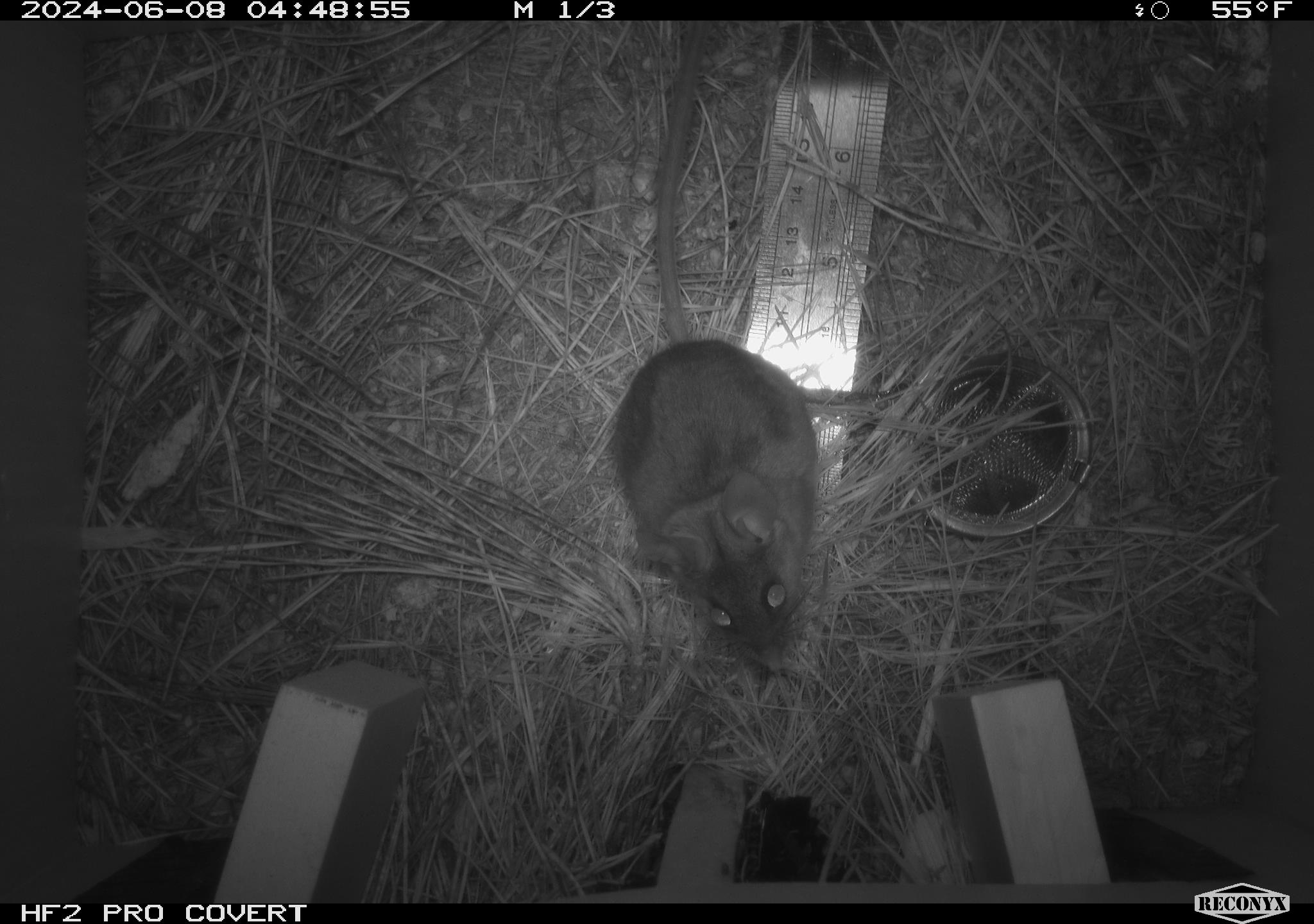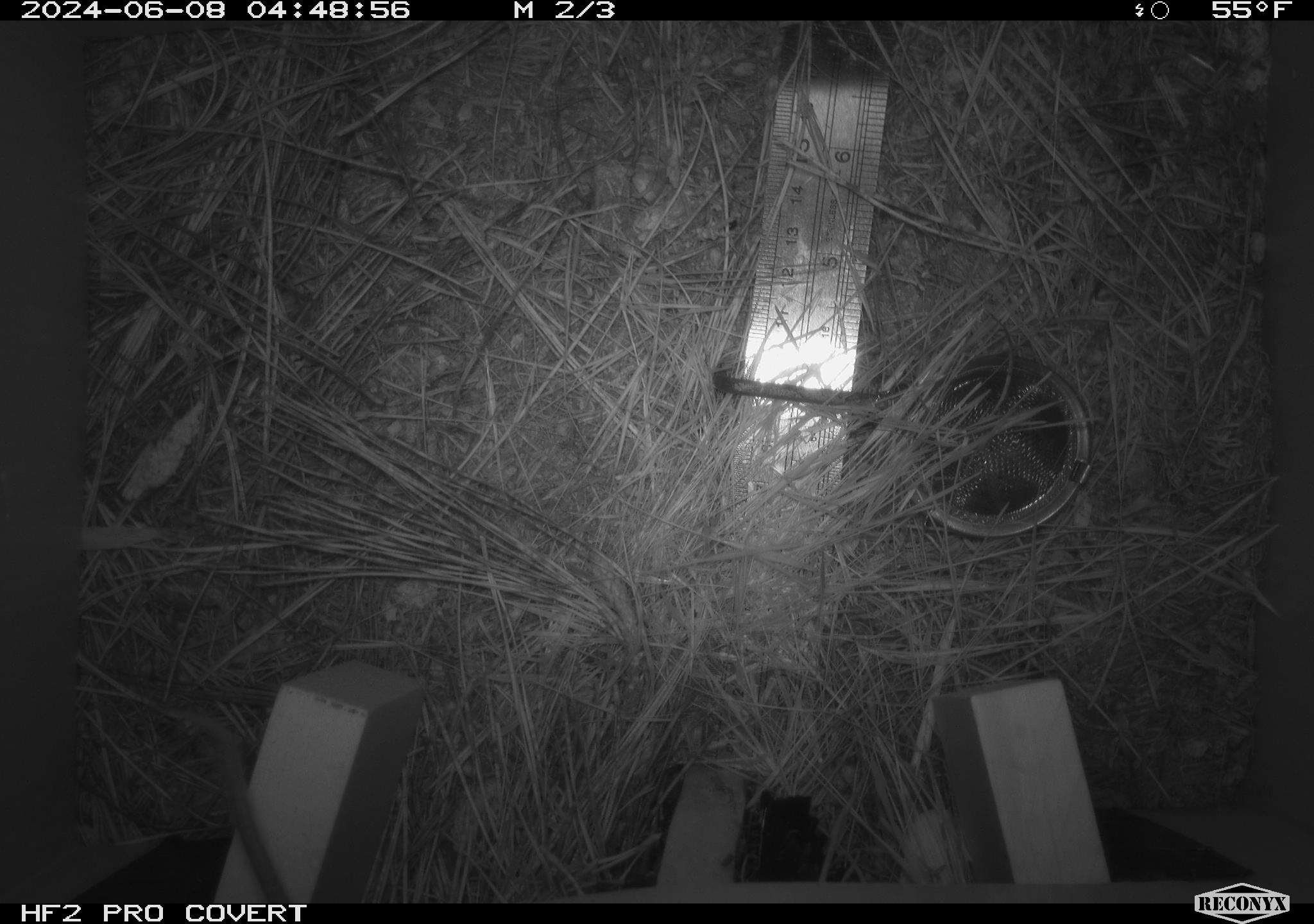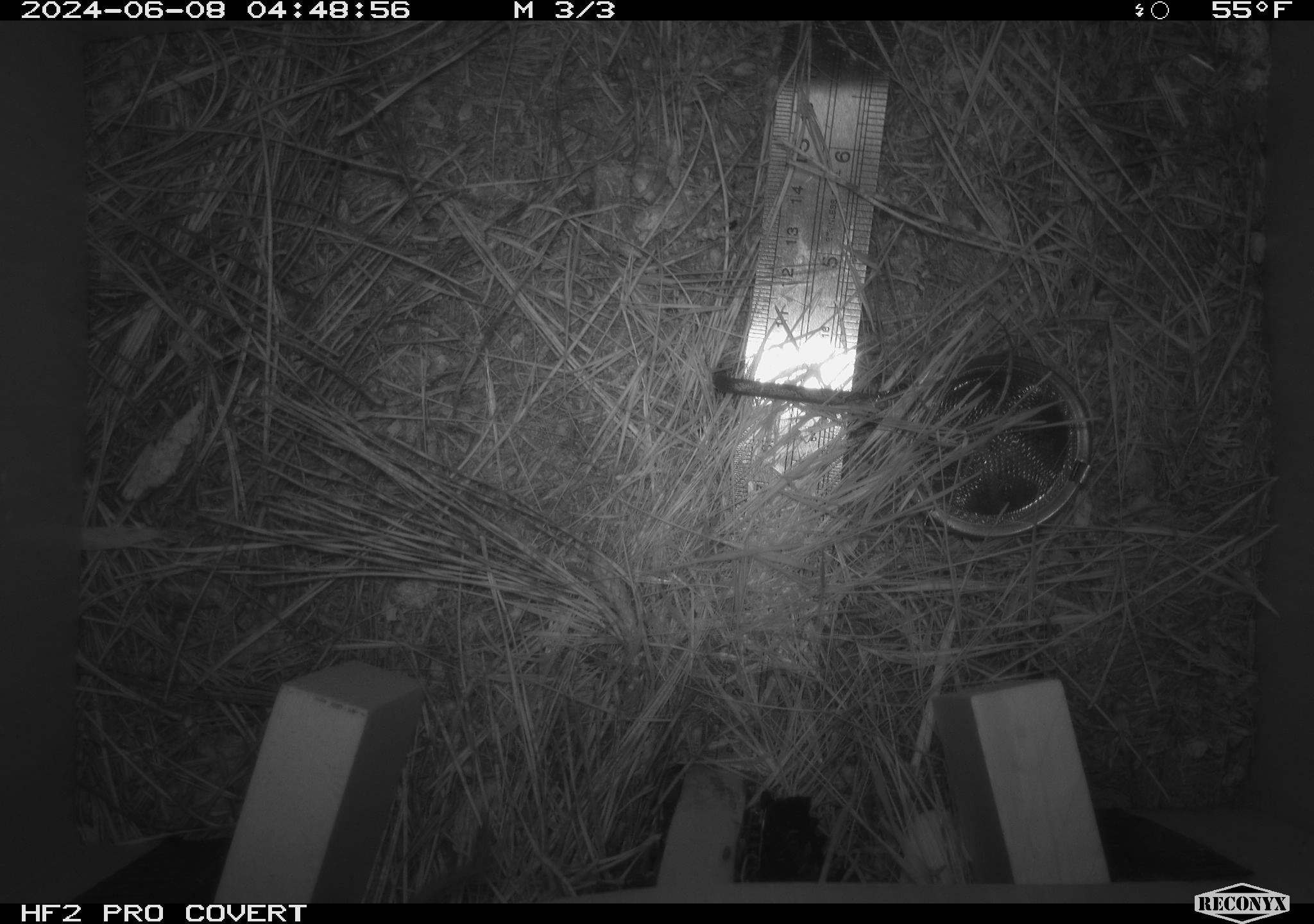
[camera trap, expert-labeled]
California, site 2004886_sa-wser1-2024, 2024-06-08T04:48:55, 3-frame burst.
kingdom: Animalia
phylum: Chordata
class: Mammalia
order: Rodentia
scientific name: Rodentia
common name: mouse species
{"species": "mouse species (Rodentia)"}